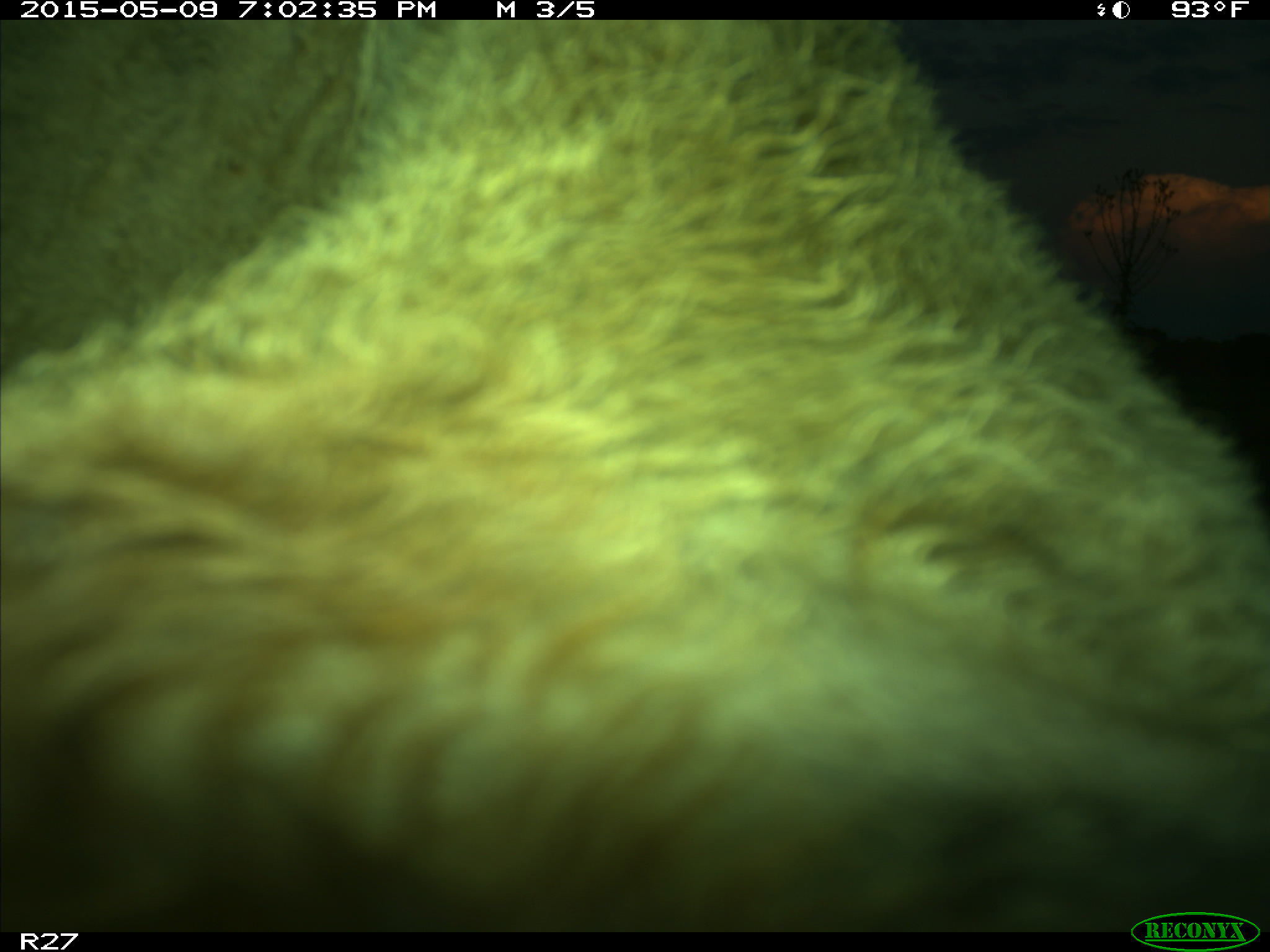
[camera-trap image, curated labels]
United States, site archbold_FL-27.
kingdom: Animalia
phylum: Chordata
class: Mammalia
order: Artiodactyla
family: Bovidae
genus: Bos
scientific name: Bos taurus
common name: domestic cow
Bos taurus (domestic cow).